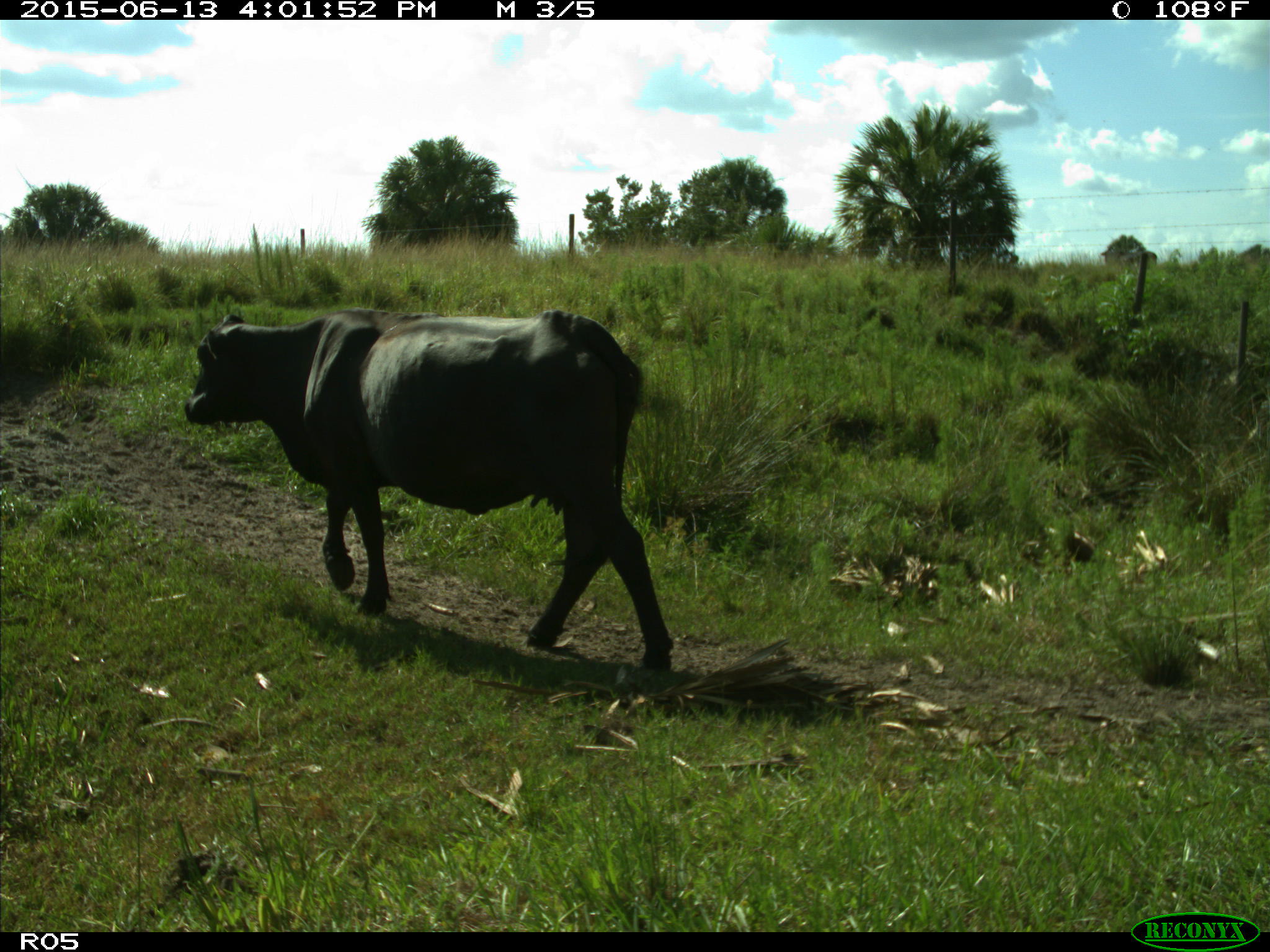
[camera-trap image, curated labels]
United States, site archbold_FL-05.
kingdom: Animalia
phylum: Chordata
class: Mammalia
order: Artiodactyla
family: Bovidae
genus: Bos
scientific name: Bos taurus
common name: domestic cow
Bos taurus (domestic cow).